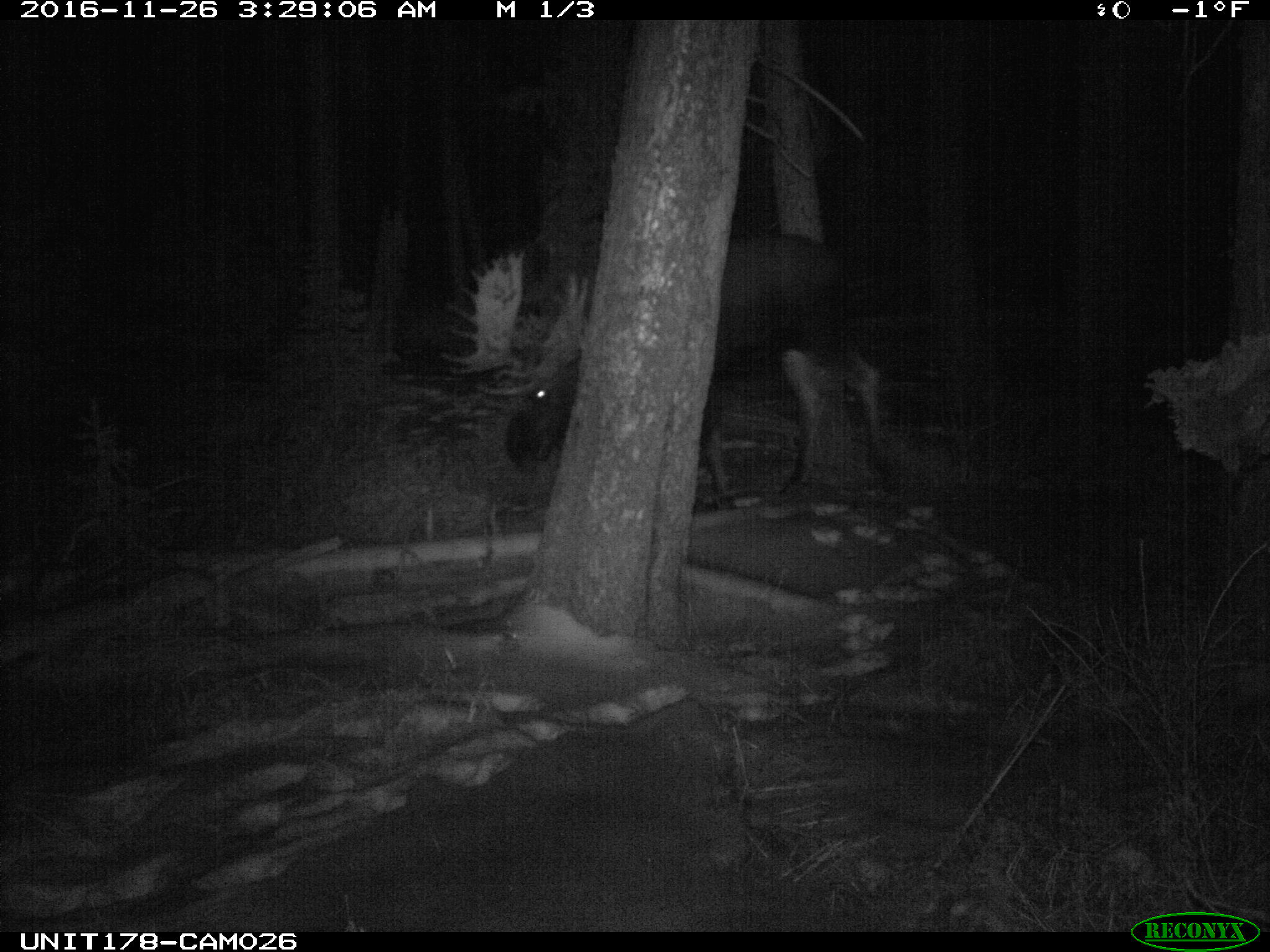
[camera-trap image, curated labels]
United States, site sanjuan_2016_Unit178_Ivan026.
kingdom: Animalia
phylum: Chordata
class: Mammalia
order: Artiodactyla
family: Cervidae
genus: Alces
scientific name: Alces alces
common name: moose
Alces alces (moose).